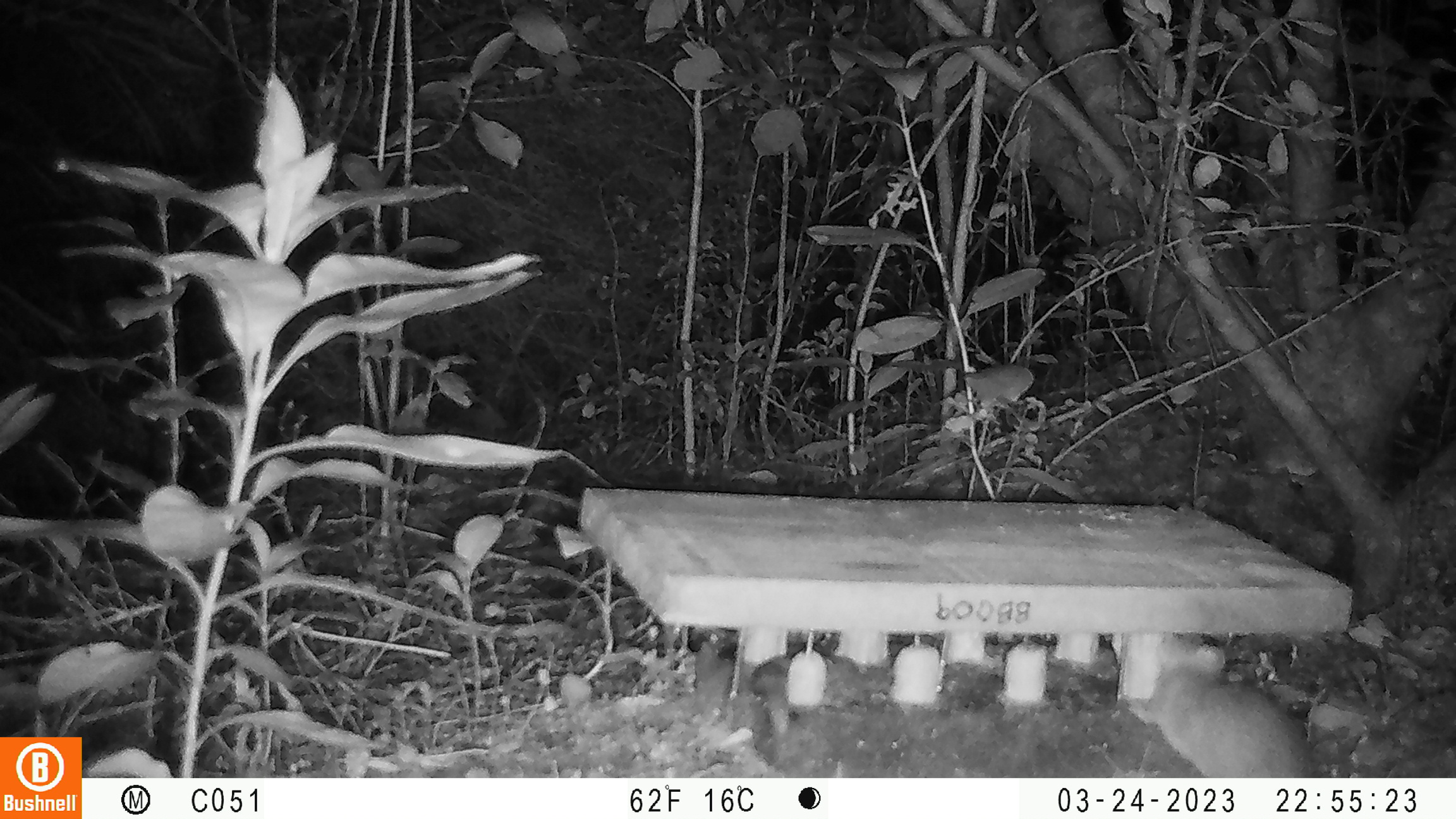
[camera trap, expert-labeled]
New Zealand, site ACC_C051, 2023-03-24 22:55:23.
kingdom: Animalia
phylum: Chordata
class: Mammalia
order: Rodentia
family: Muridae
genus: Rattus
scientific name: Rattus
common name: rat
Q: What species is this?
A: Rat (Rattus).